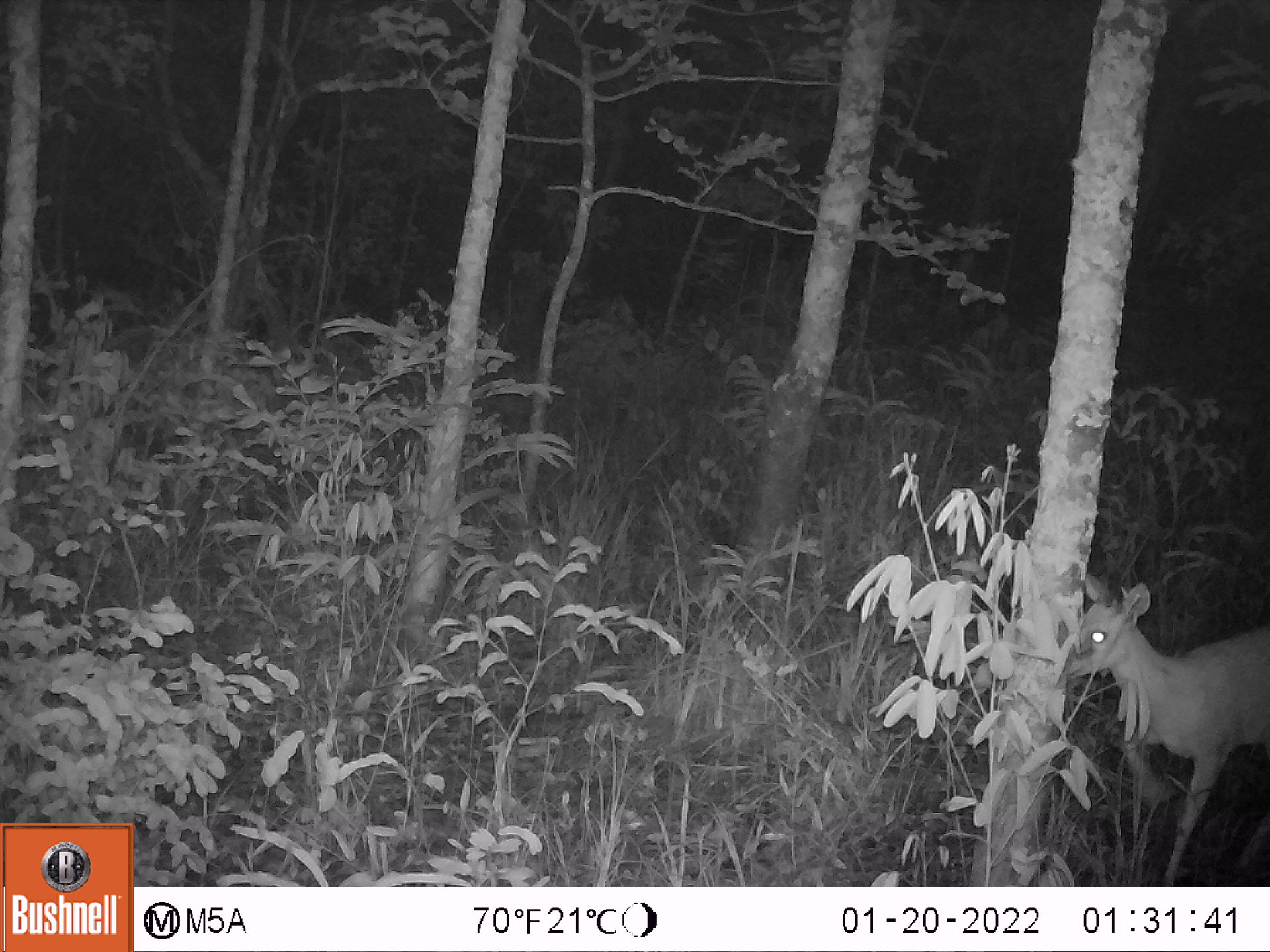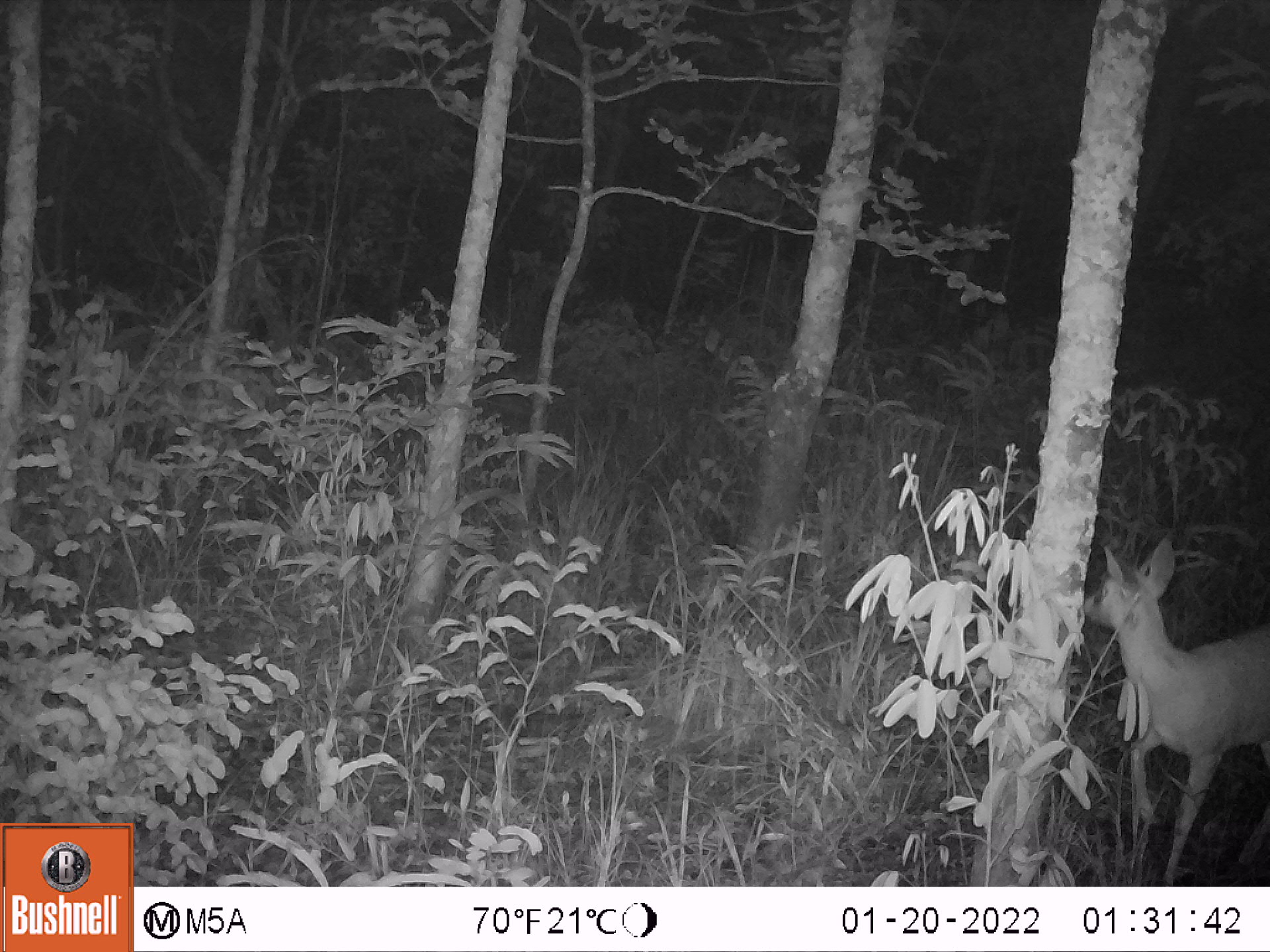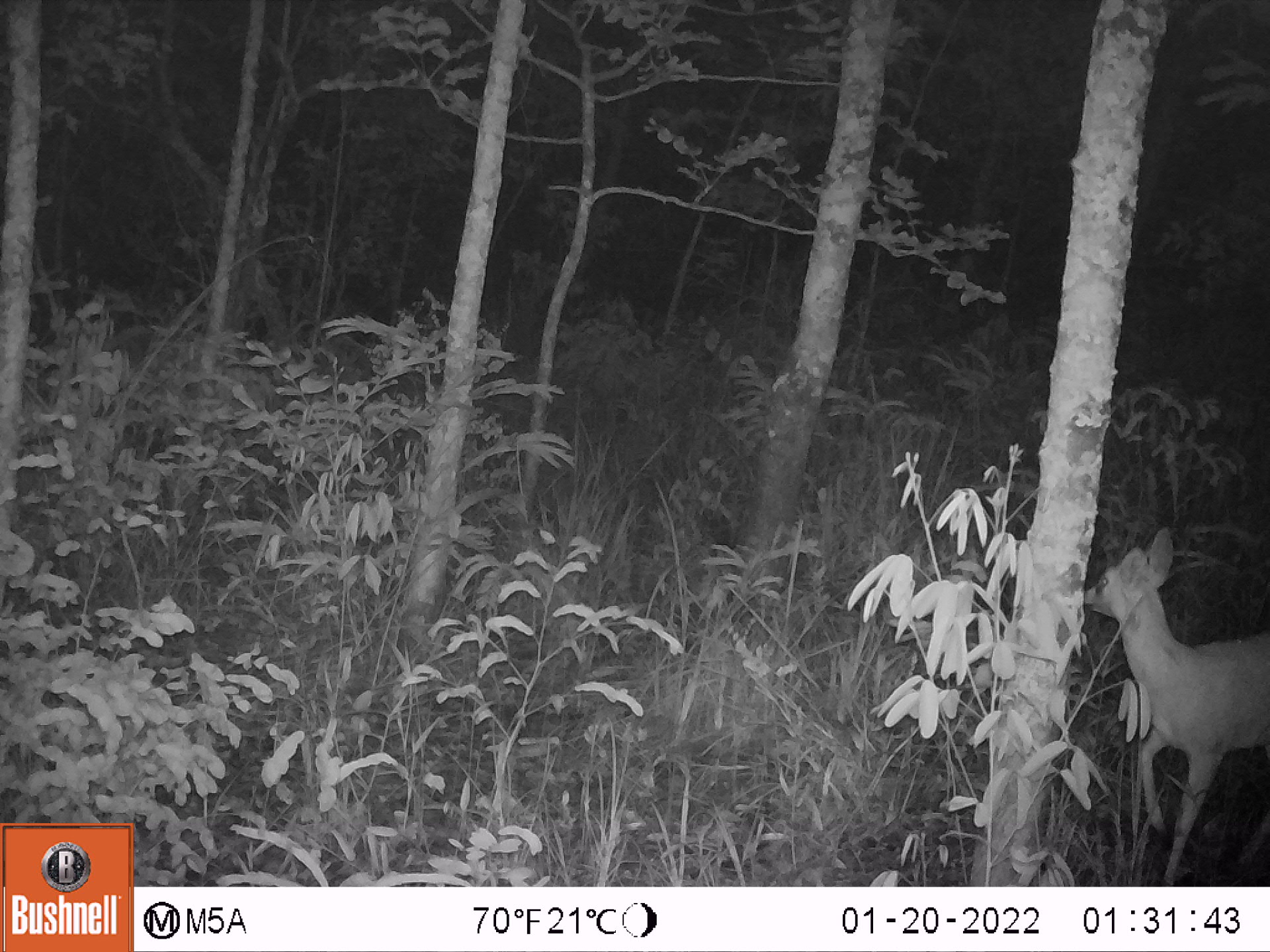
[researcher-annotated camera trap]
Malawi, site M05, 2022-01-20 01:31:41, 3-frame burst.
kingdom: Animalia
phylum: Chordata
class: Mammalia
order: Artiodactyla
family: Bovidae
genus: Sylvicapra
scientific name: Sylvicapra grimmia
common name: common duiker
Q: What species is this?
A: Common duiker (Sylvicapra grimmia).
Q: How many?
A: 1.